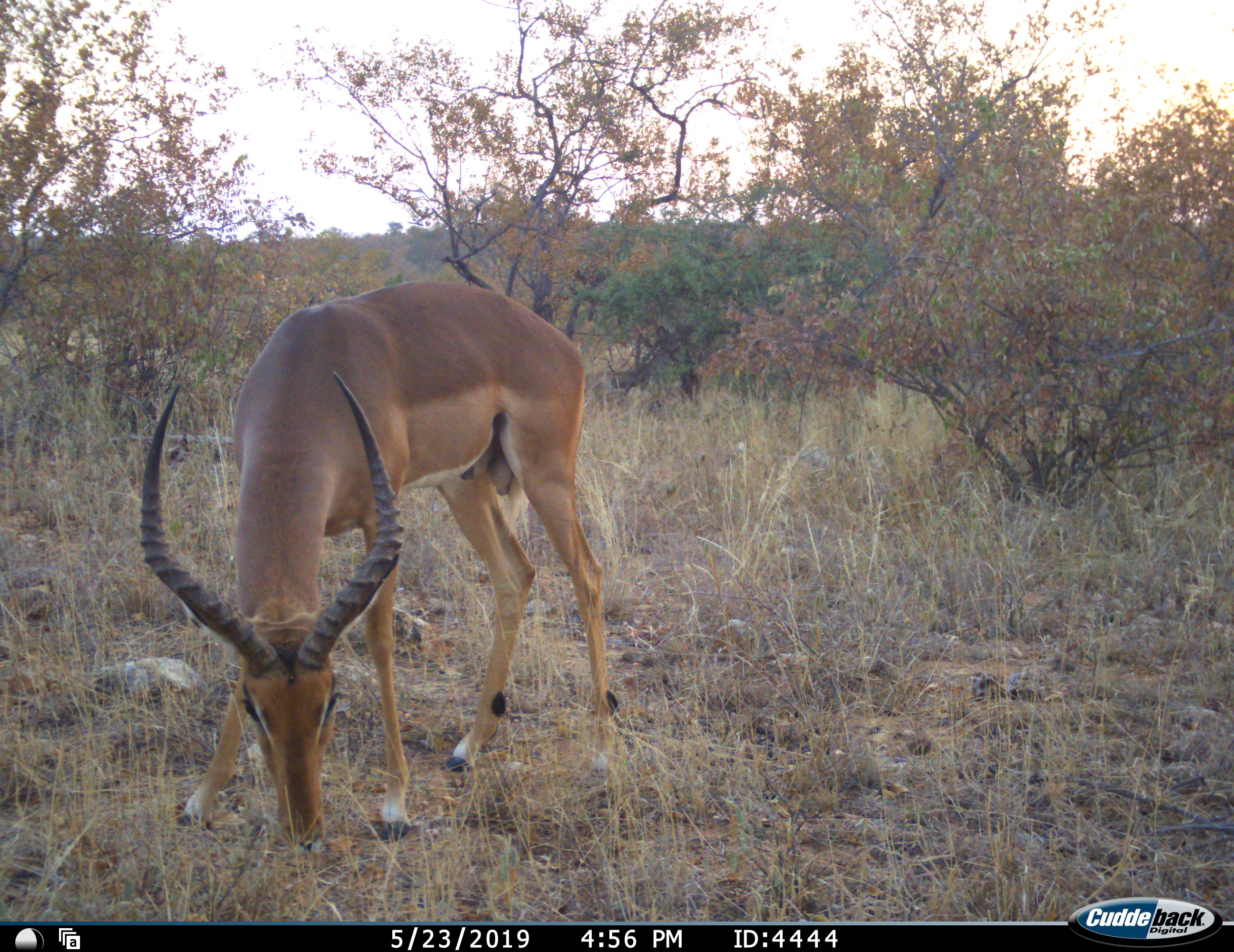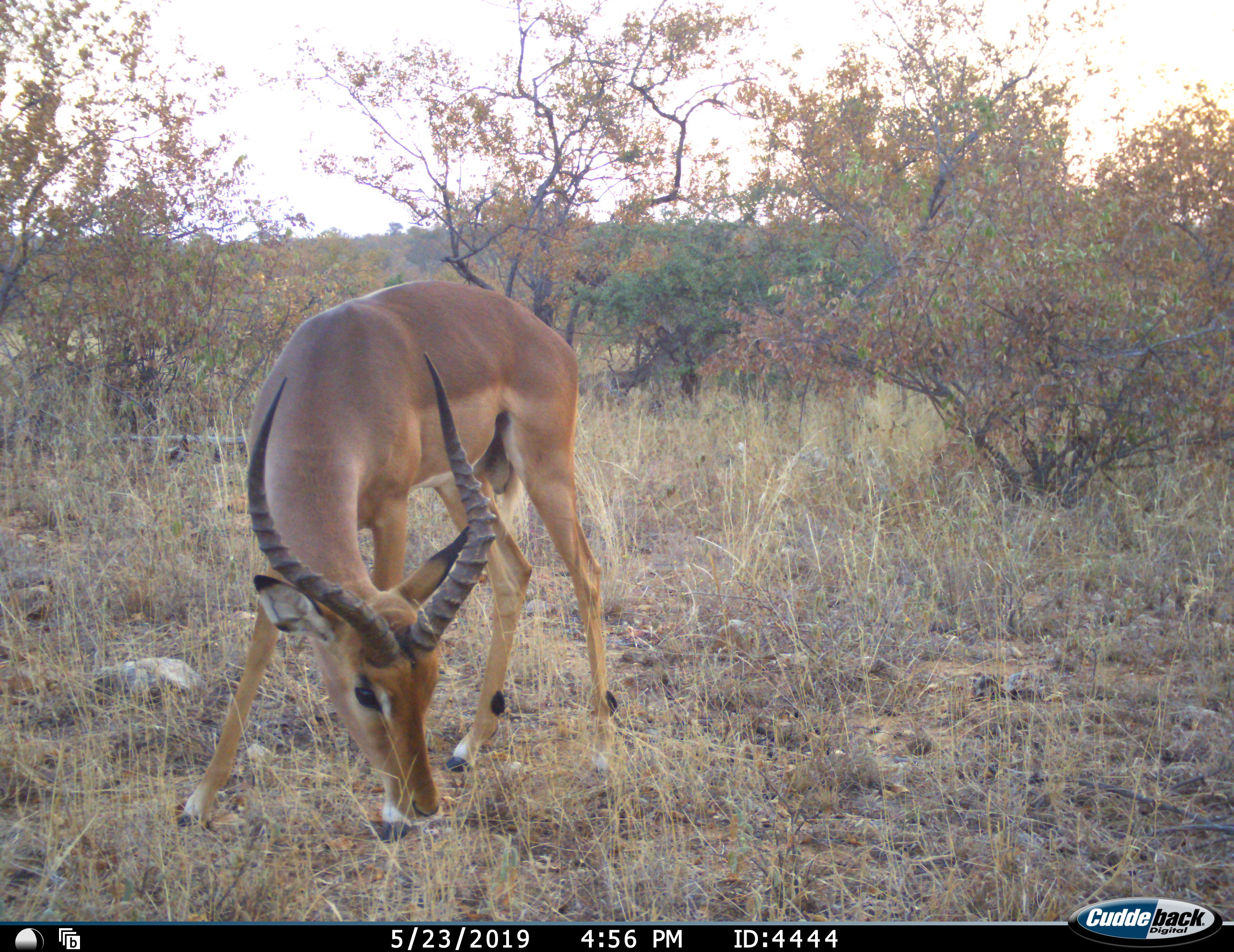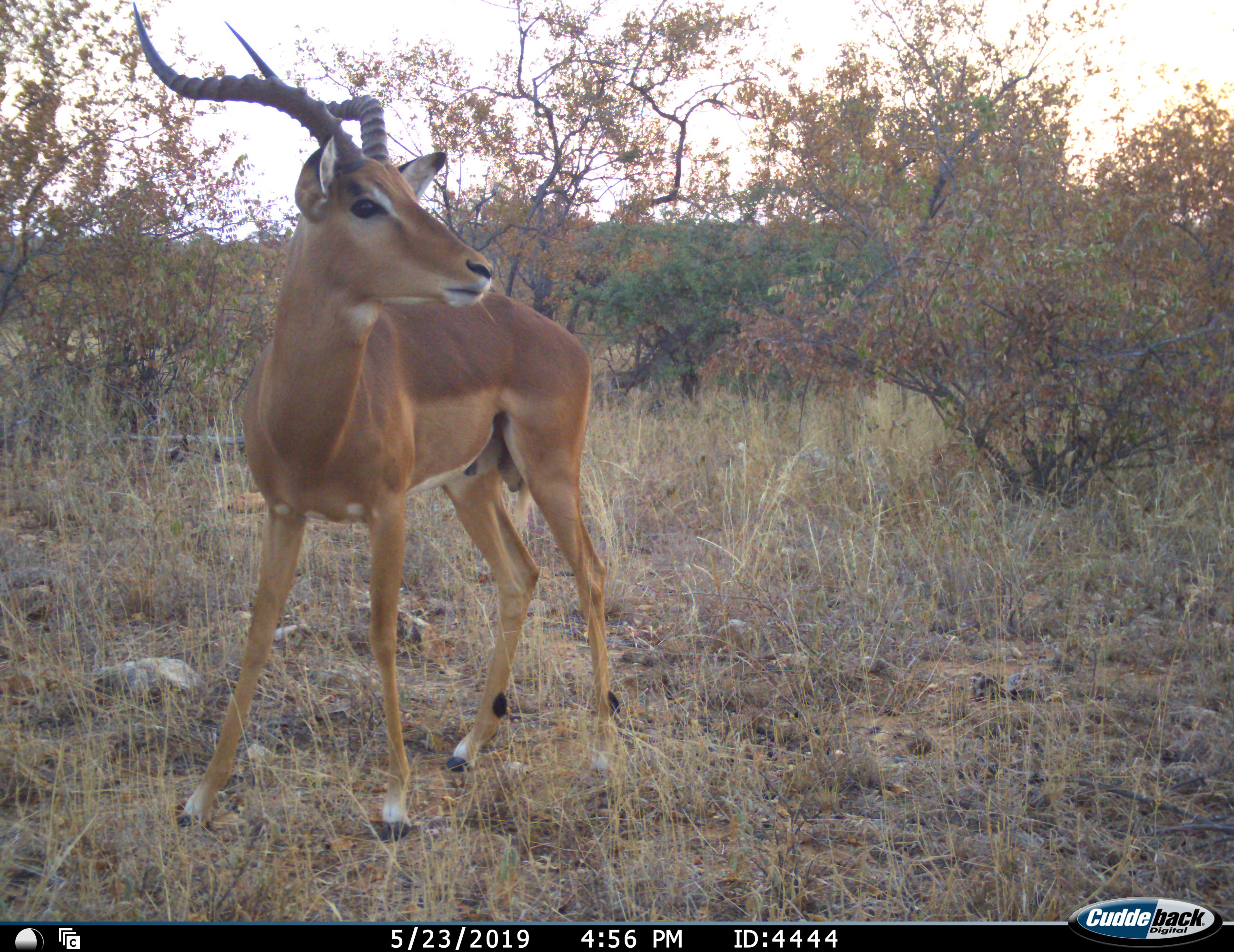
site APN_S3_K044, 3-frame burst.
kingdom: Animalia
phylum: Chordata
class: Mammalia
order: Artiodactyla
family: Bovidae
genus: Aepyceros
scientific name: Aepyceros melampus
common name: impala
Impala (Aepyceros melampus), count 1. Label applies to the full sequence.